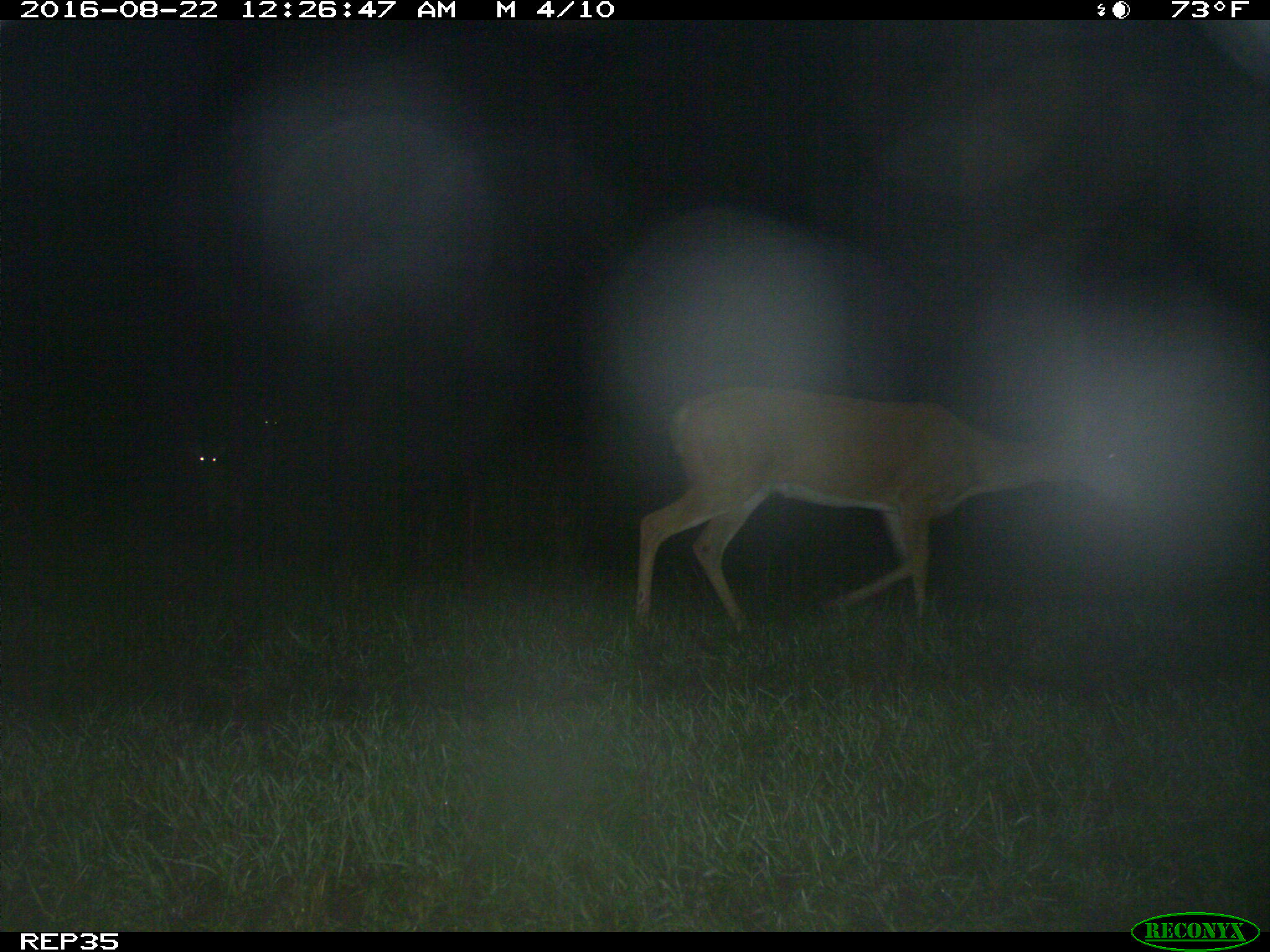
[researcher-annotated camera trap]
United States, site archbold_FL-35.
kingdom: Animalia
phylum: Chordata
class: Mammalia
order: Artiodactyla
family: Cervidae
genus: Odocoileus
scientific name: Odocoileus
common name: deer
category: unidentified deer